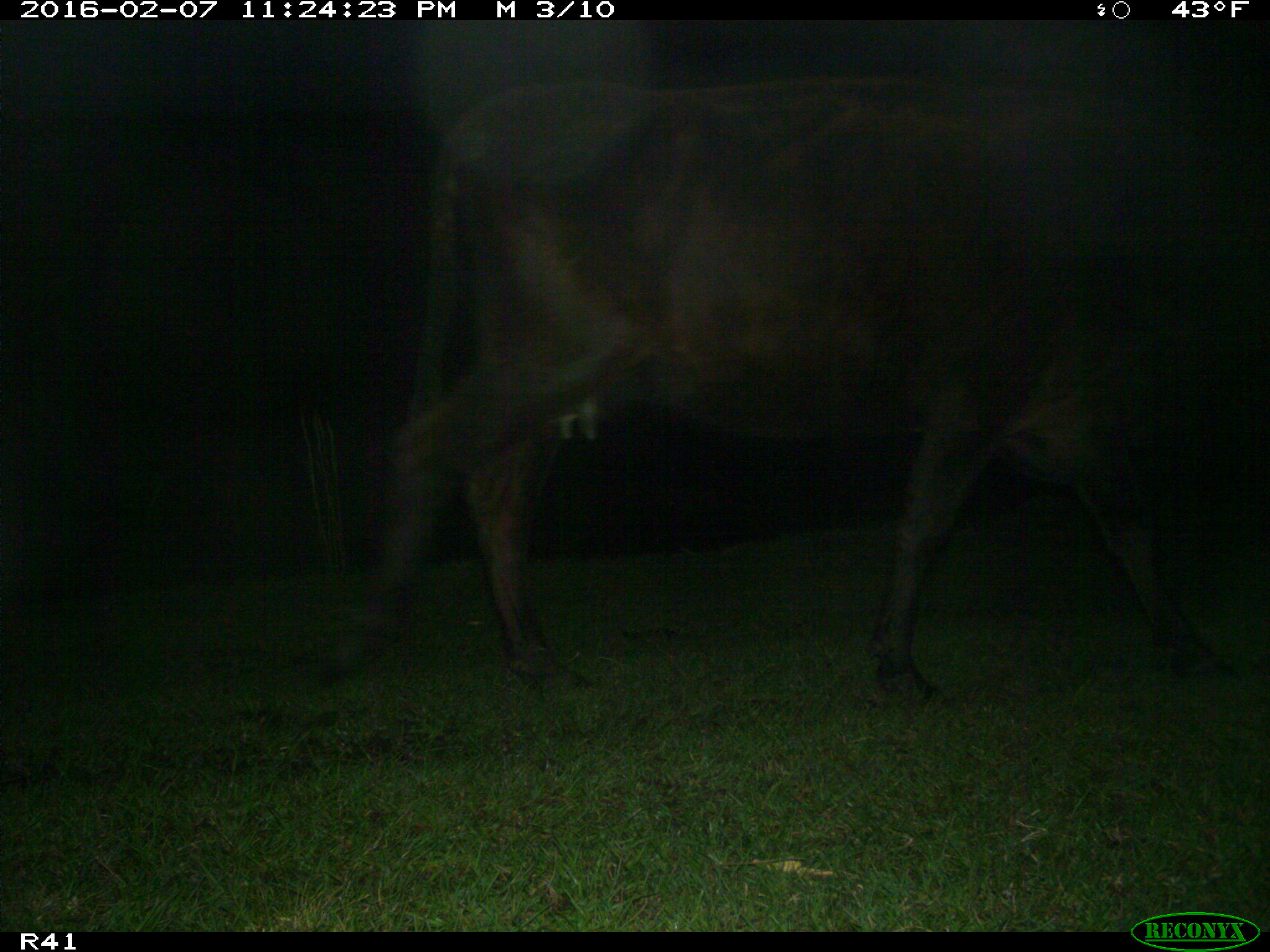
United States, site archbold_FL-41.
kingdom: Animalia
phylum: Chordata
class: Mammalia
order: Artiodactyla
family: Bovidae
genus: Bos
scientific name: Bos taurus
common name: domestic cow